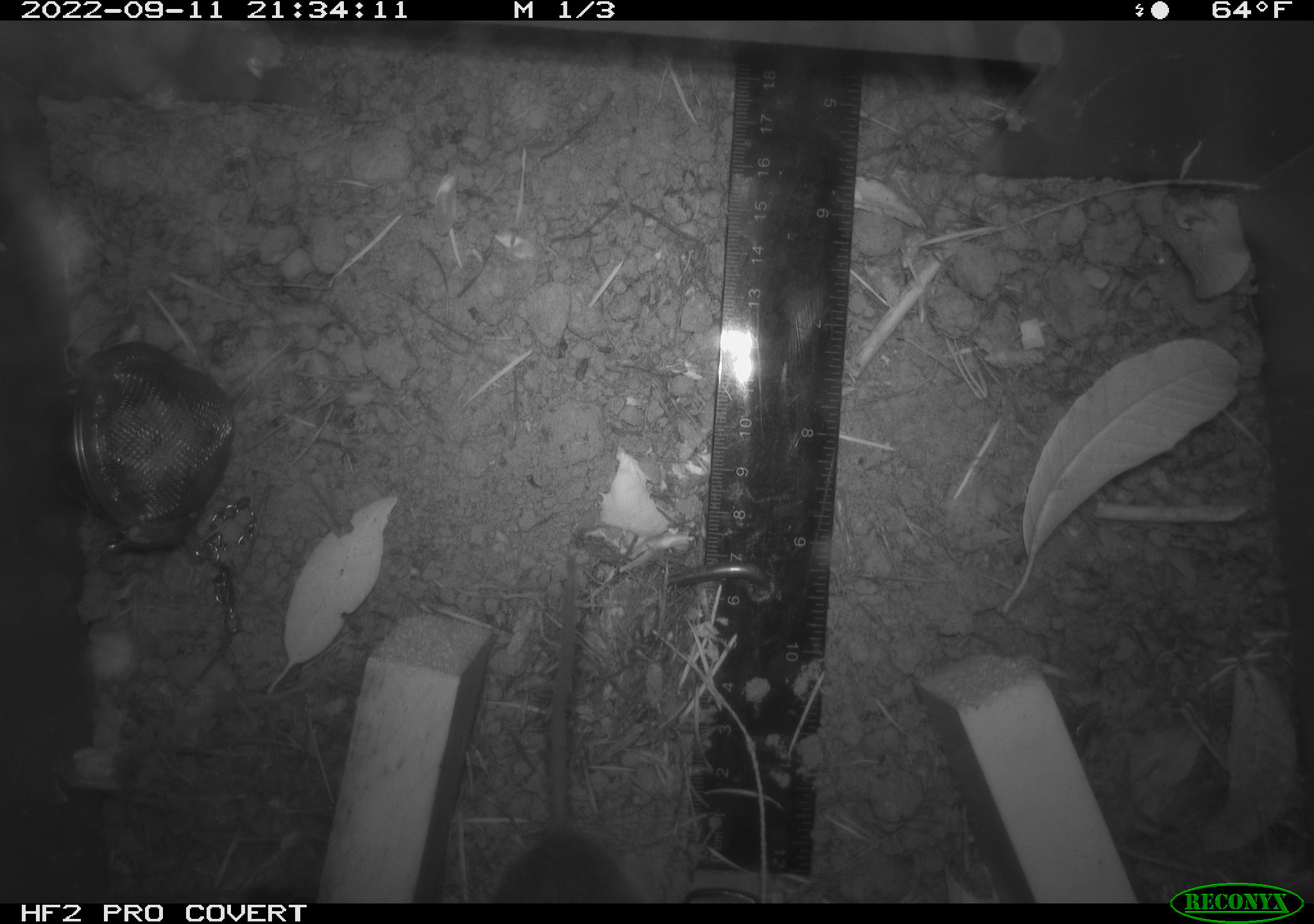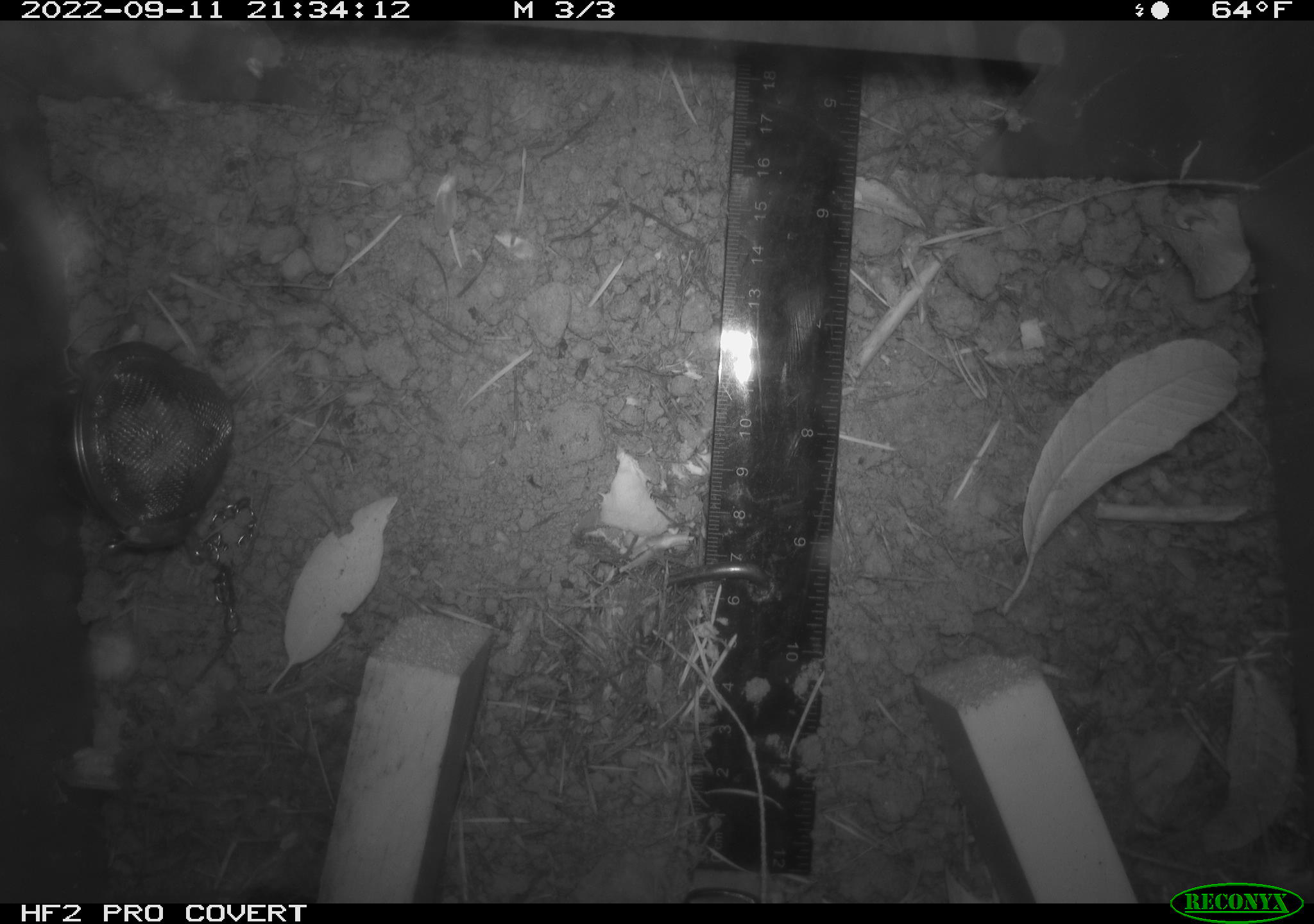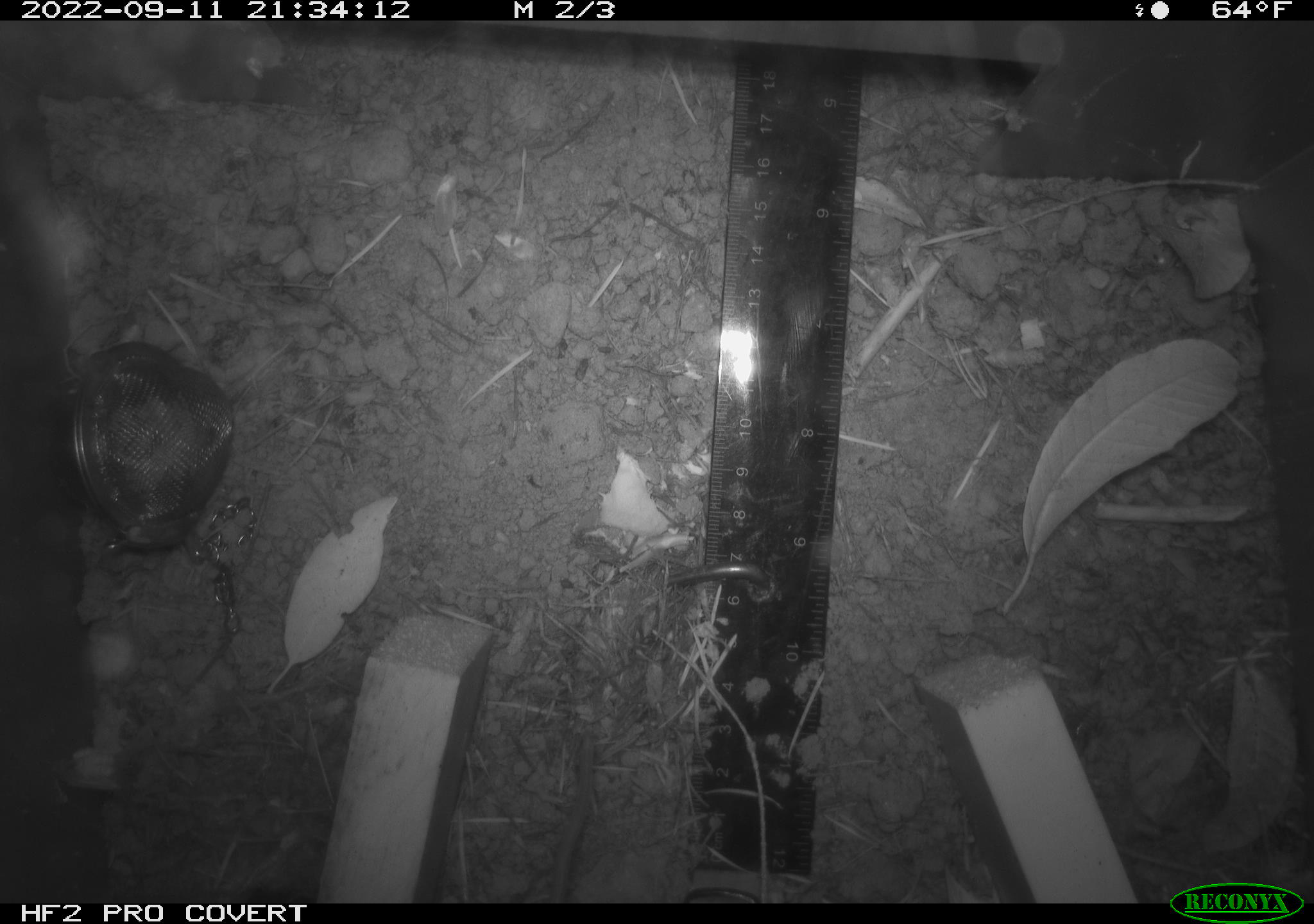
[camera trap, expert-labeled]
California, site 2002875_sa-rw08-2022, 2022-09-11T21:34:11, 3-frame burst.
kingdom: Animalia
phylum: Chordata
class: Mammalia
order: Rodentia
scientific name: Rodentia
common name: mouse species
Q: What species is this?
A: Mouse species (Rodentia).